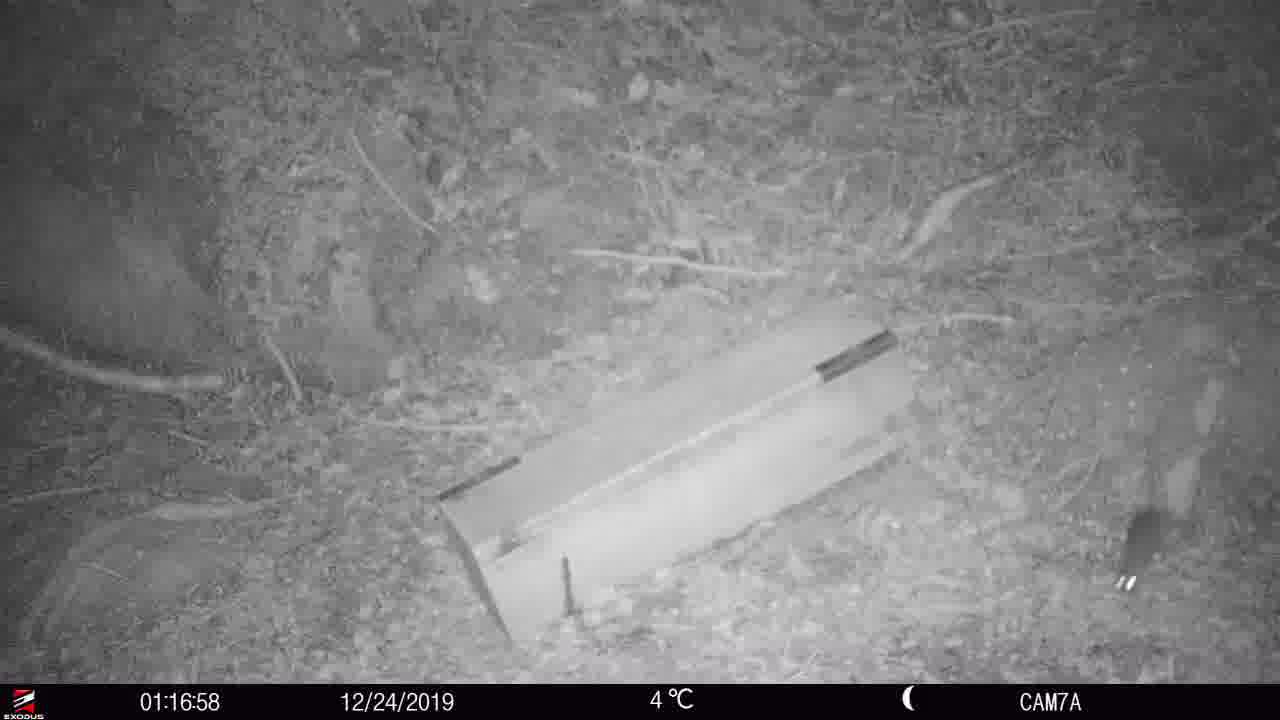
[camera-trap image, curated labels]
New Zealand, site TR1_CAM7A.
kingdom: Animalia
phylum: Chordata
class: Mammalia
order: Rodentia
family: Muridae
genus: Rattus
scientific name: Rattus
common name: rat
Rat (Rattus).